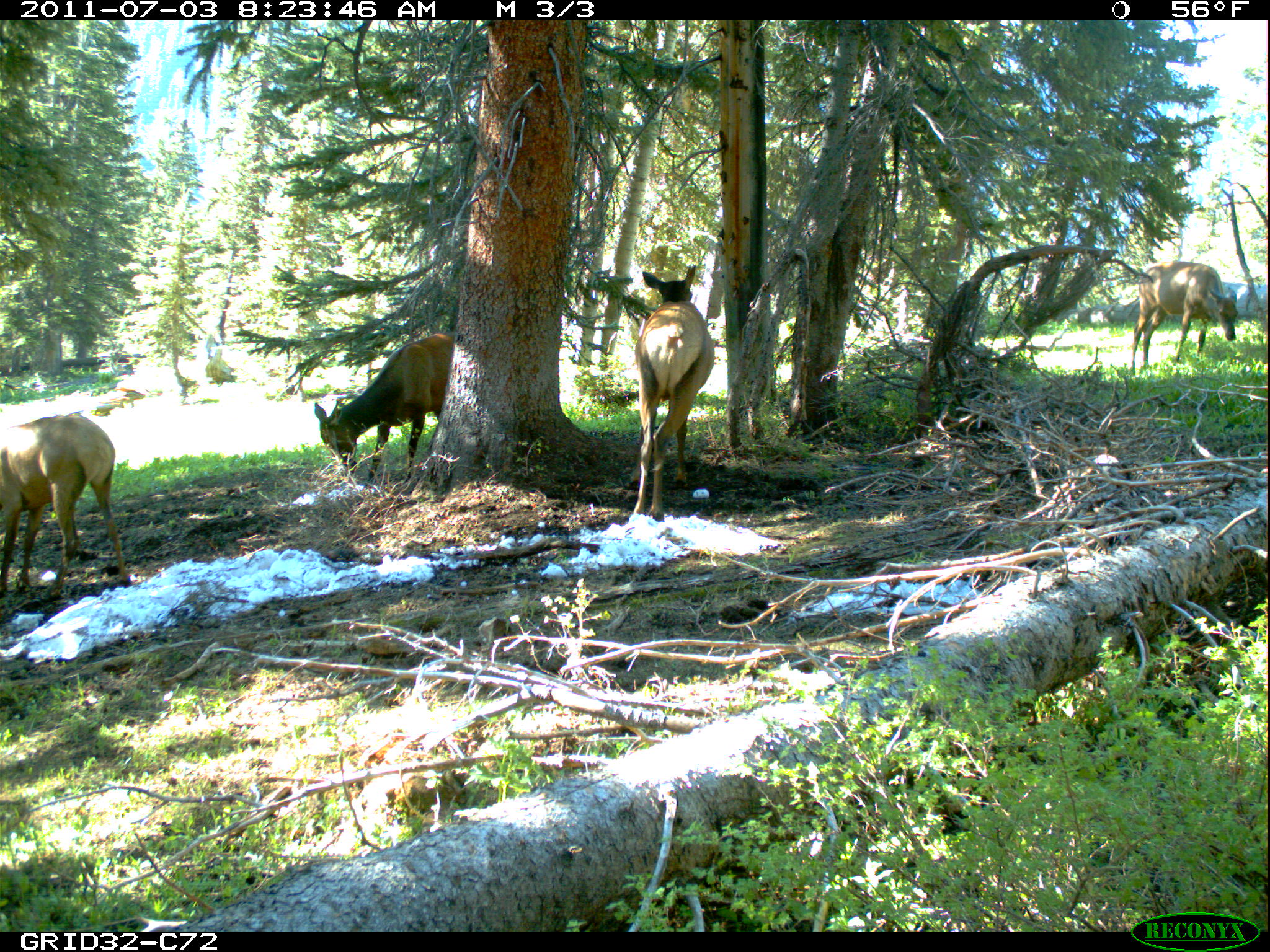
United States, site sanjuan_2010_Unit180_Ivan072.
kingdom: Animalia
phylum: Chordata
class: Mammalia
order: Artiodactyla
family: Cervidae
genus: Cervus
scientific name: Cervus elaphus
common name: red deer